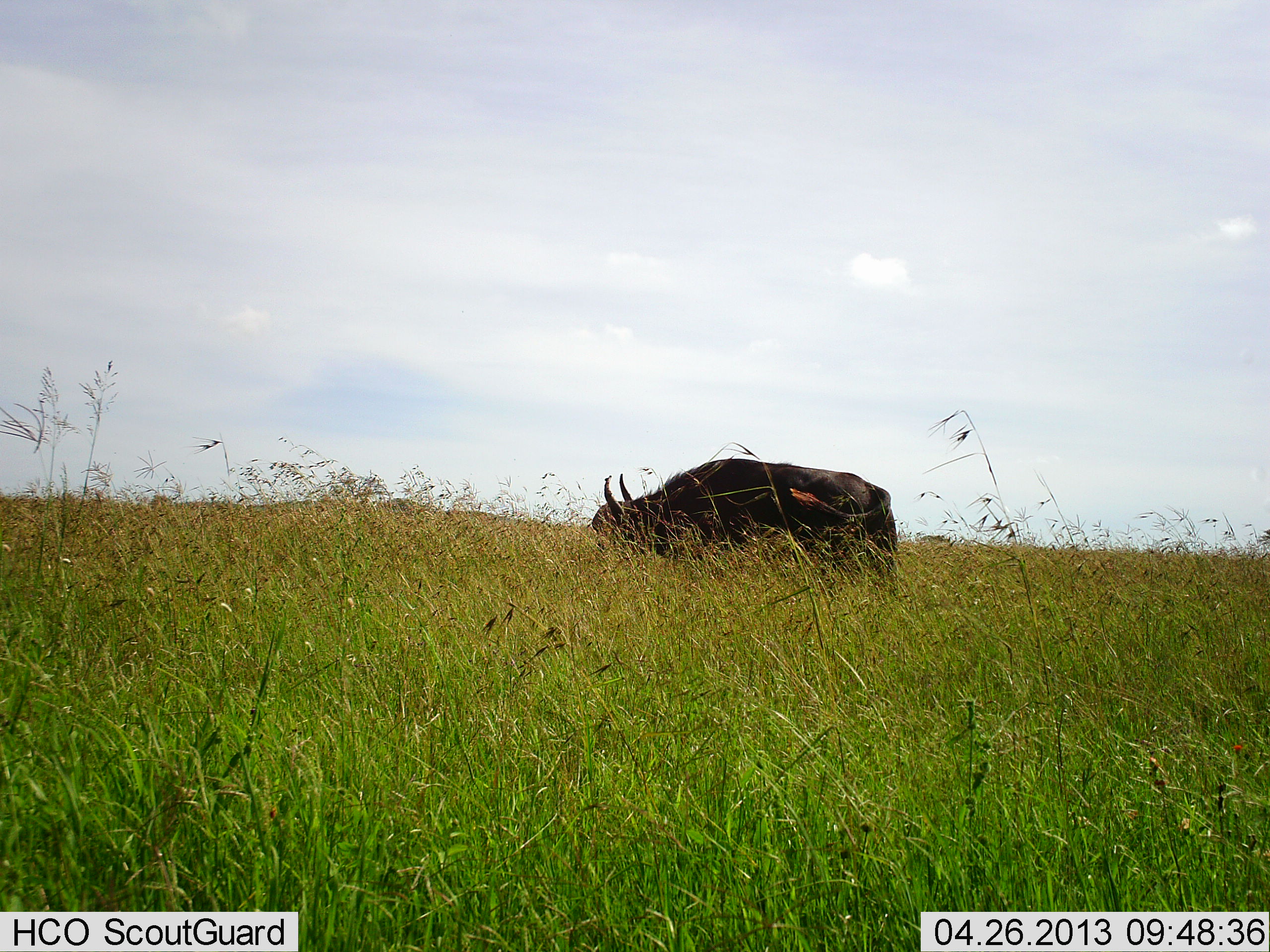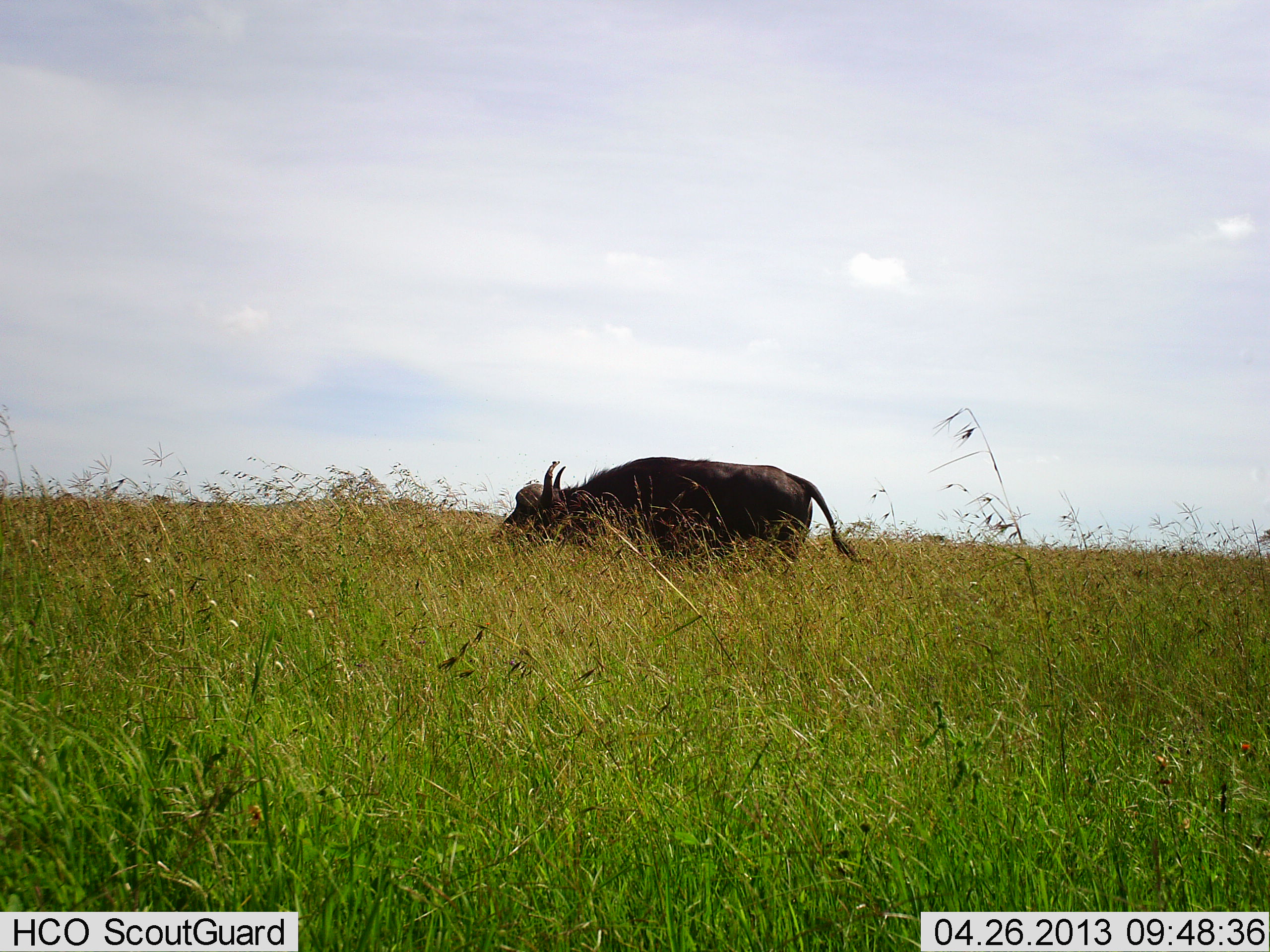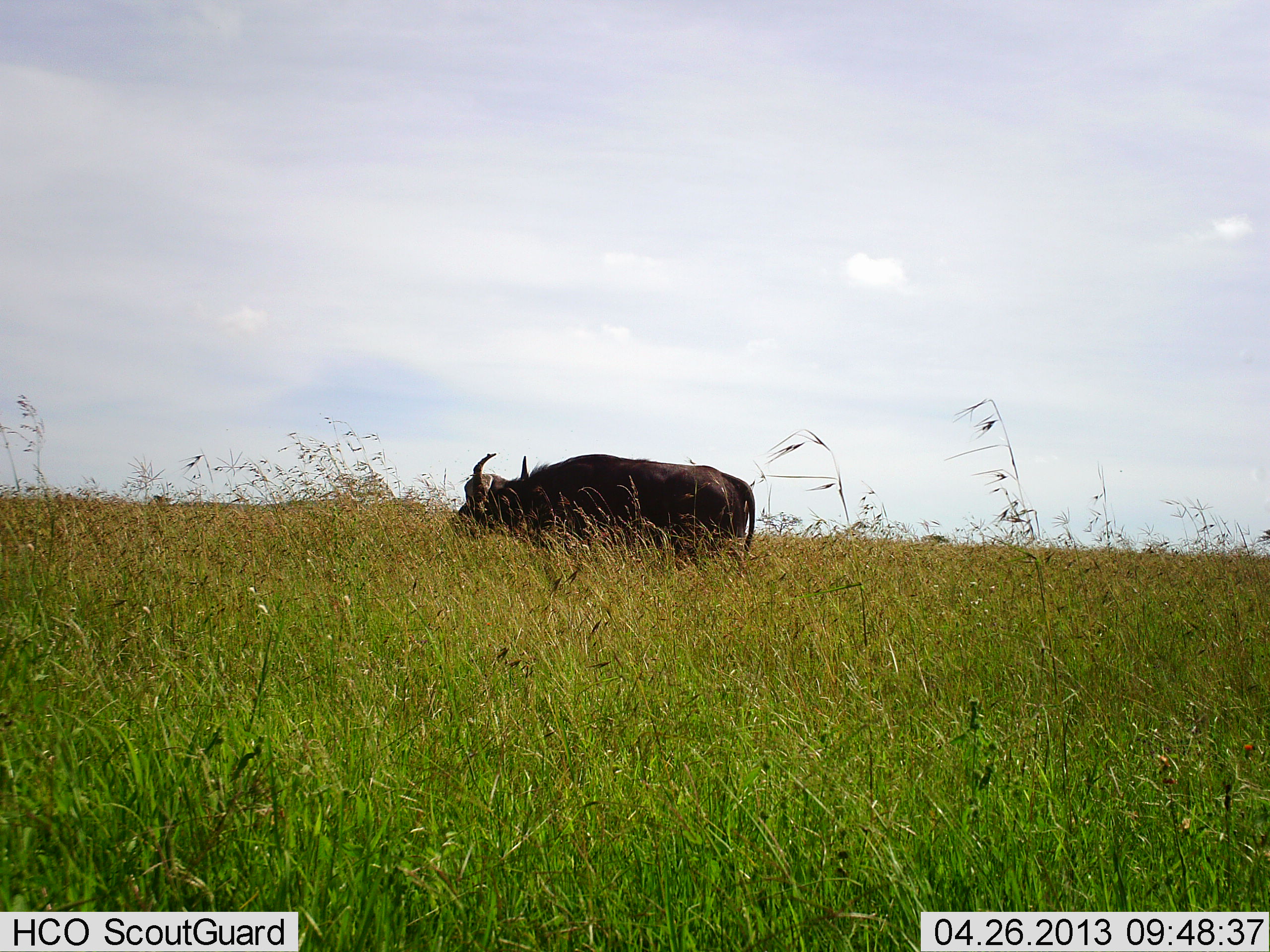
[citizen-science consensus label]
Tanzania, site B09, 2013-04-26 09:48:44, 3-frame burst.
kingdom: Animalia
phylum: Chordata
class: Mammalia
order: Artiodactyla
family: Bovidae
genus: Syncerus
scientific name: Syncerus caffer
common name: cape buffalo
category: buffalo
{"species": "buffalo (cape buffalo) (Syncerus caffer)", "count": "1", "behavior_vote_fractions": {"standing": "5%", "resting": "0%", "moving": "81%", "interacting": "0%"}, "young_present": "0%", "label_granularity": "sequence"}